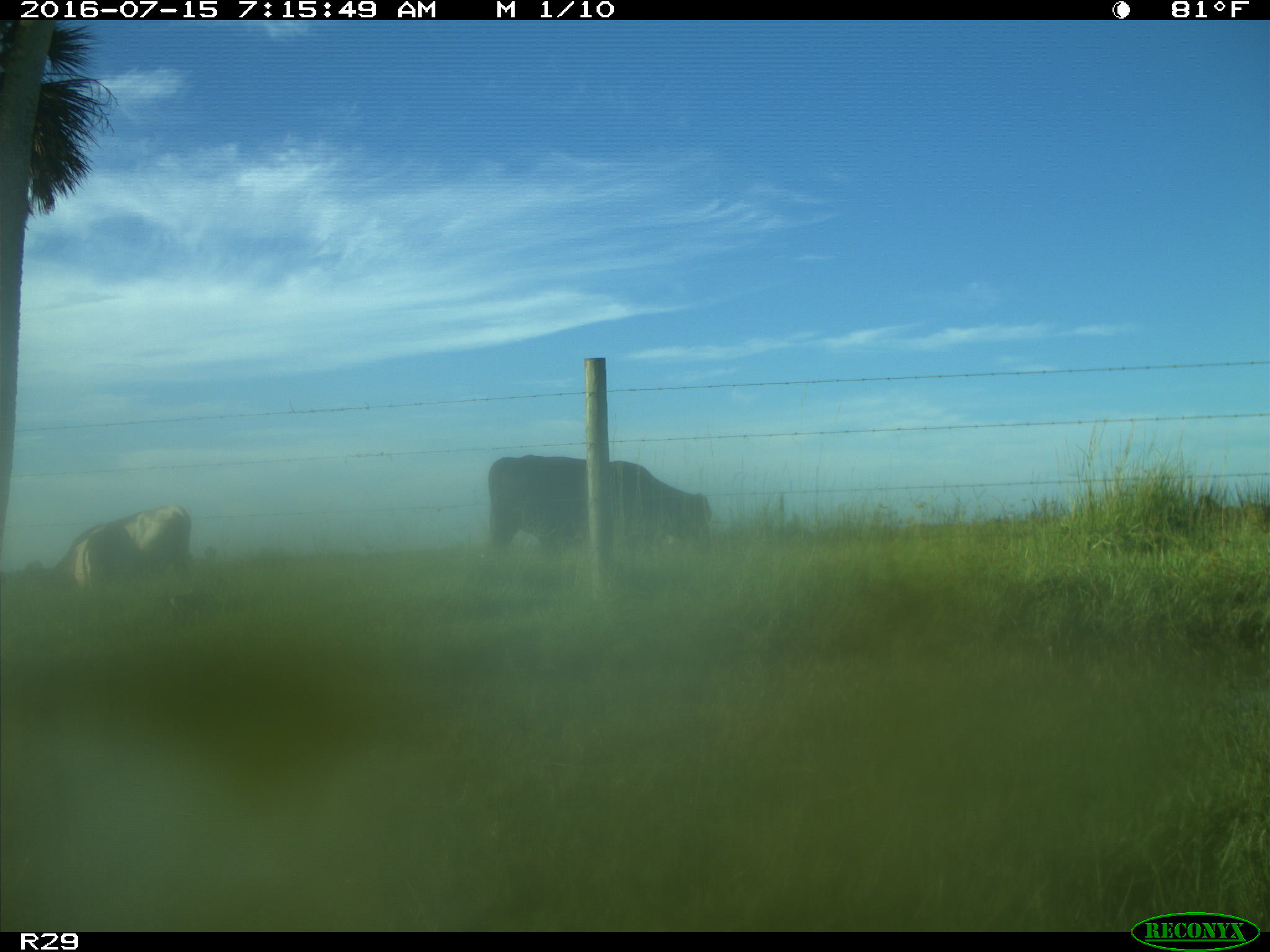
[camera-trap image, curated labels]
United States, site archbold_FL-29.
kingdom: Animalia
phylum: Chordata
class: Mammalia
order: Artiodactyla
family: Bovidae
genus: Bos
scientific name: Bos taurus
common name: domestic cow